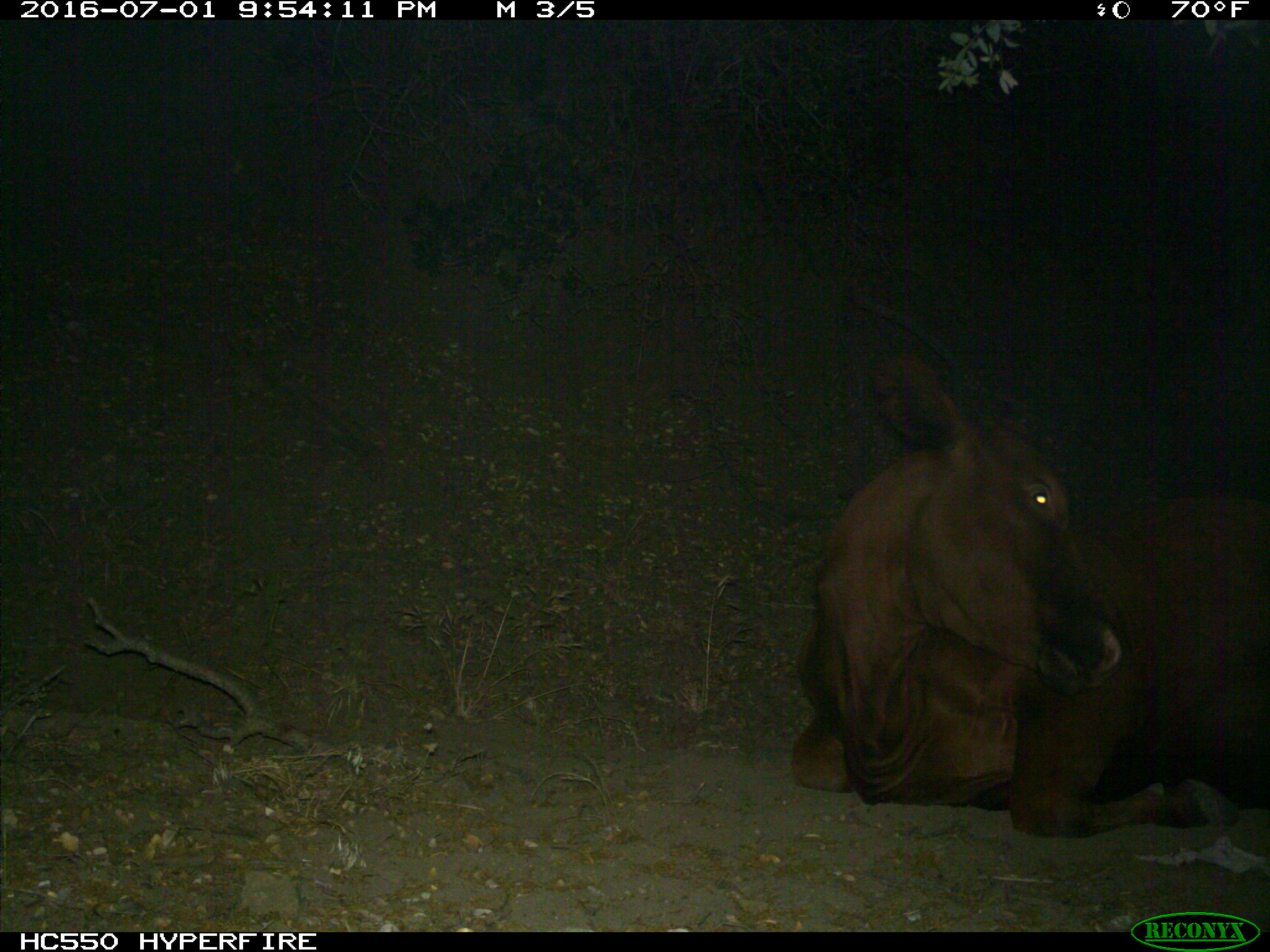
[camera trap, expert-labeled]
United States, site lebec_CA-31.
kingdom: Animalia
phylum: Chordata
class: Mammalia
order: Artiodactyla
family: Bovidae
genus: Bos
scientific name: Bos taurus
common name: domestic cow